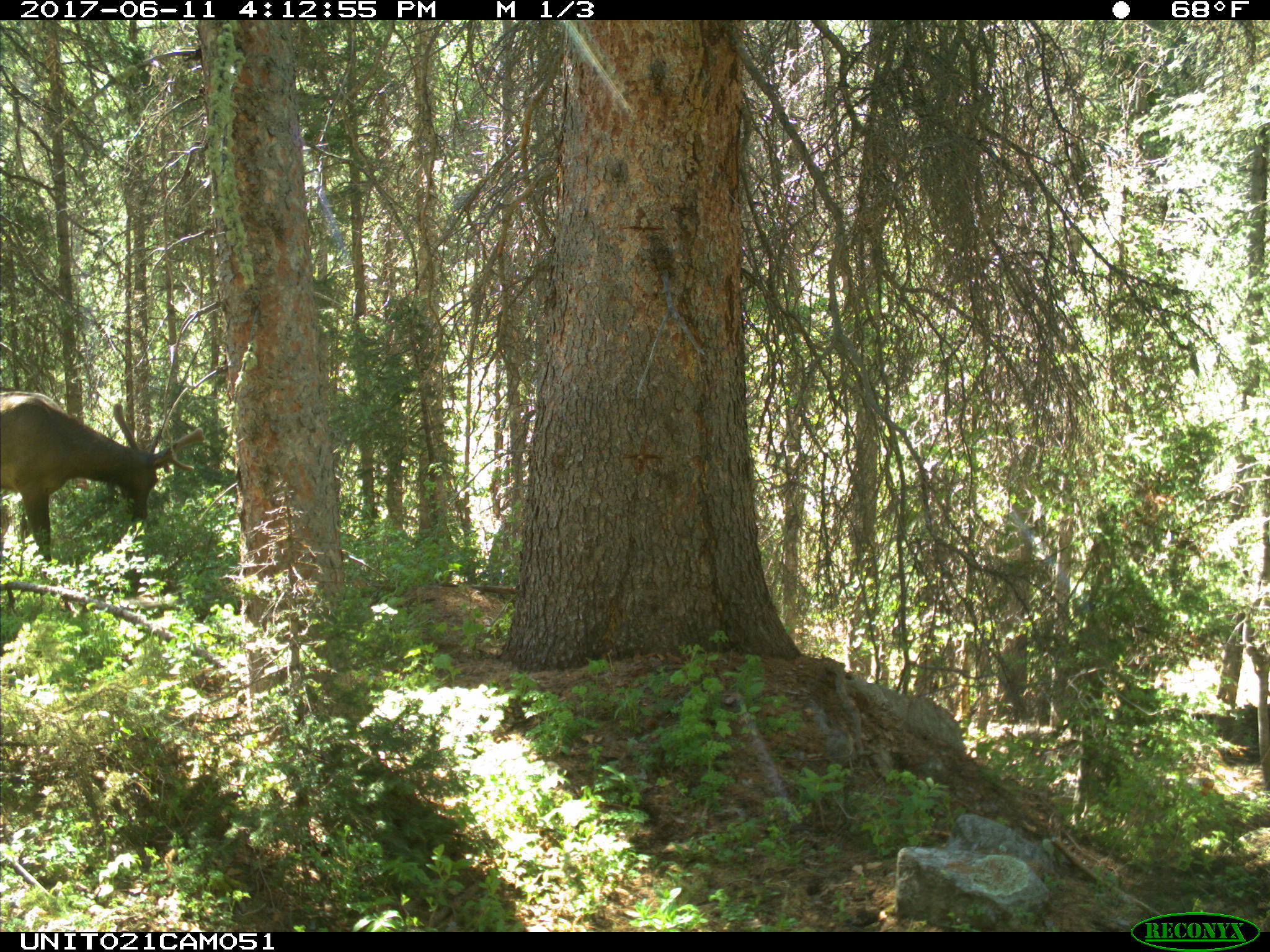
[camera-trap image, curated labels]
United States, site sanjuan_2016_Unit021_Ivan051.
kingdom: Animalia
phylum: Chordata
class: Mammalia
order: Artiodactyla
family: Cervidae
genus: Cervus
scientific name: Cervus elaphus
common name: red deer